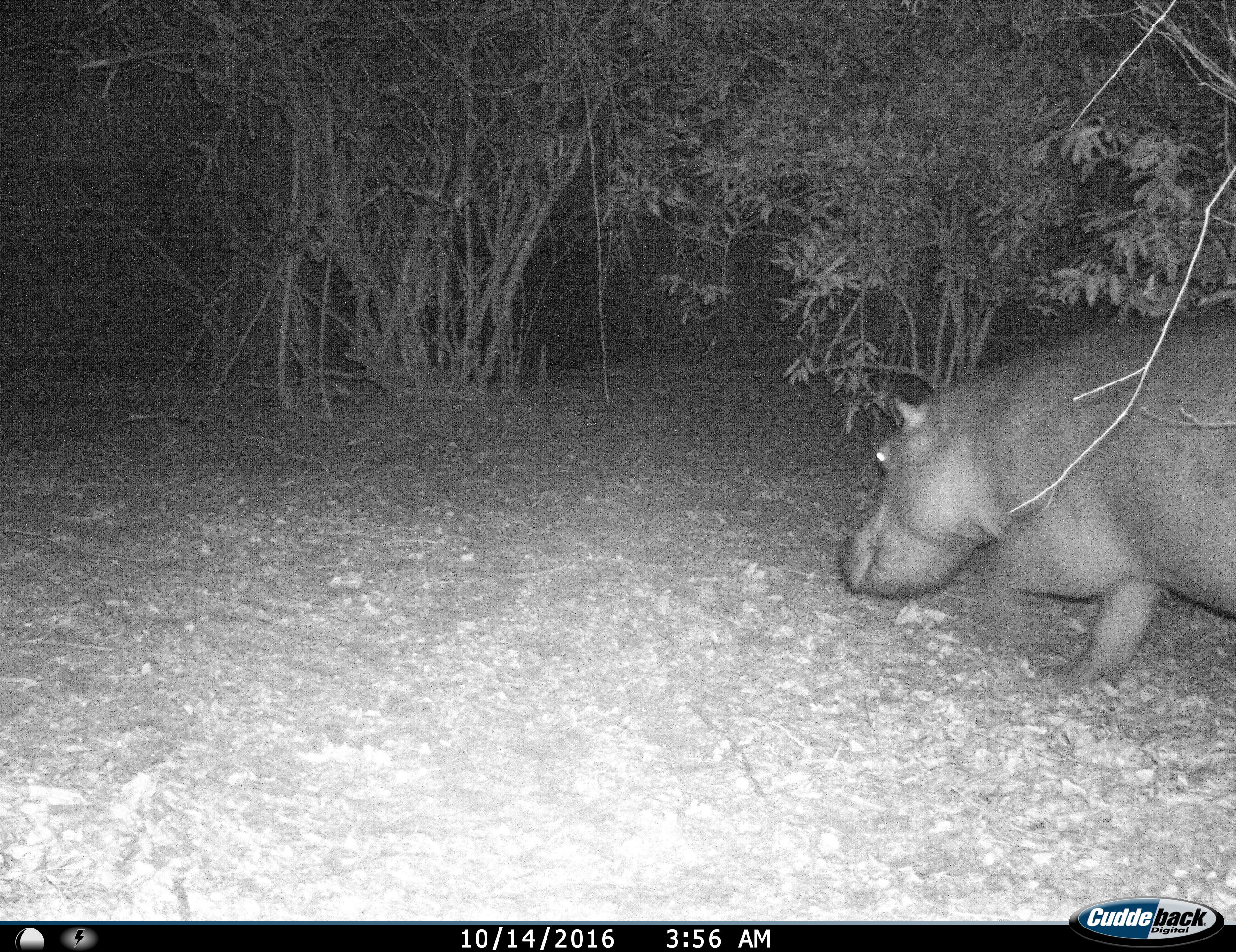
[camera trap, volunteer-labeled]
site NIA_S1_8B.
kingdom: Animalia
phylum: Chordata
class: Mammalia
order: Artiodactyla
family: Hippopotamidae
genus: Hippopotamus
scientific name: Hippopotamus amphibius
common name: hippopotamus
Hippopotamus (Hippopotamus amphibius), count 1. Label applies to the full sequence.